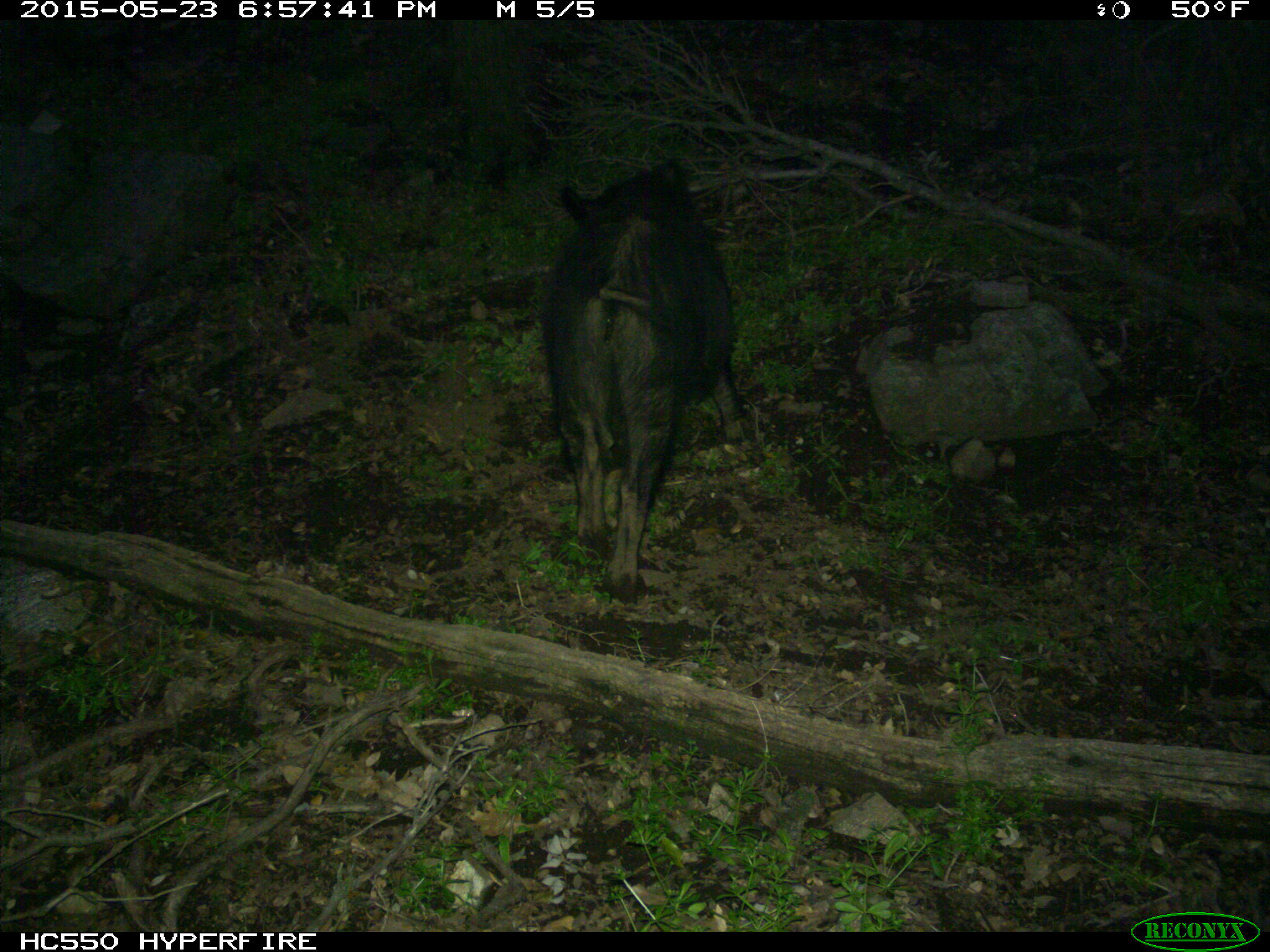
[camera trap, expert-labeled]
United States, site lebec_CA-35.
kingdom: Animalia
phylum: Chordata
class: Mammalia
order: Artiodactyla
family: Suidae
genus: Sus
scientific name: Sus scrofa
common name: wild boar